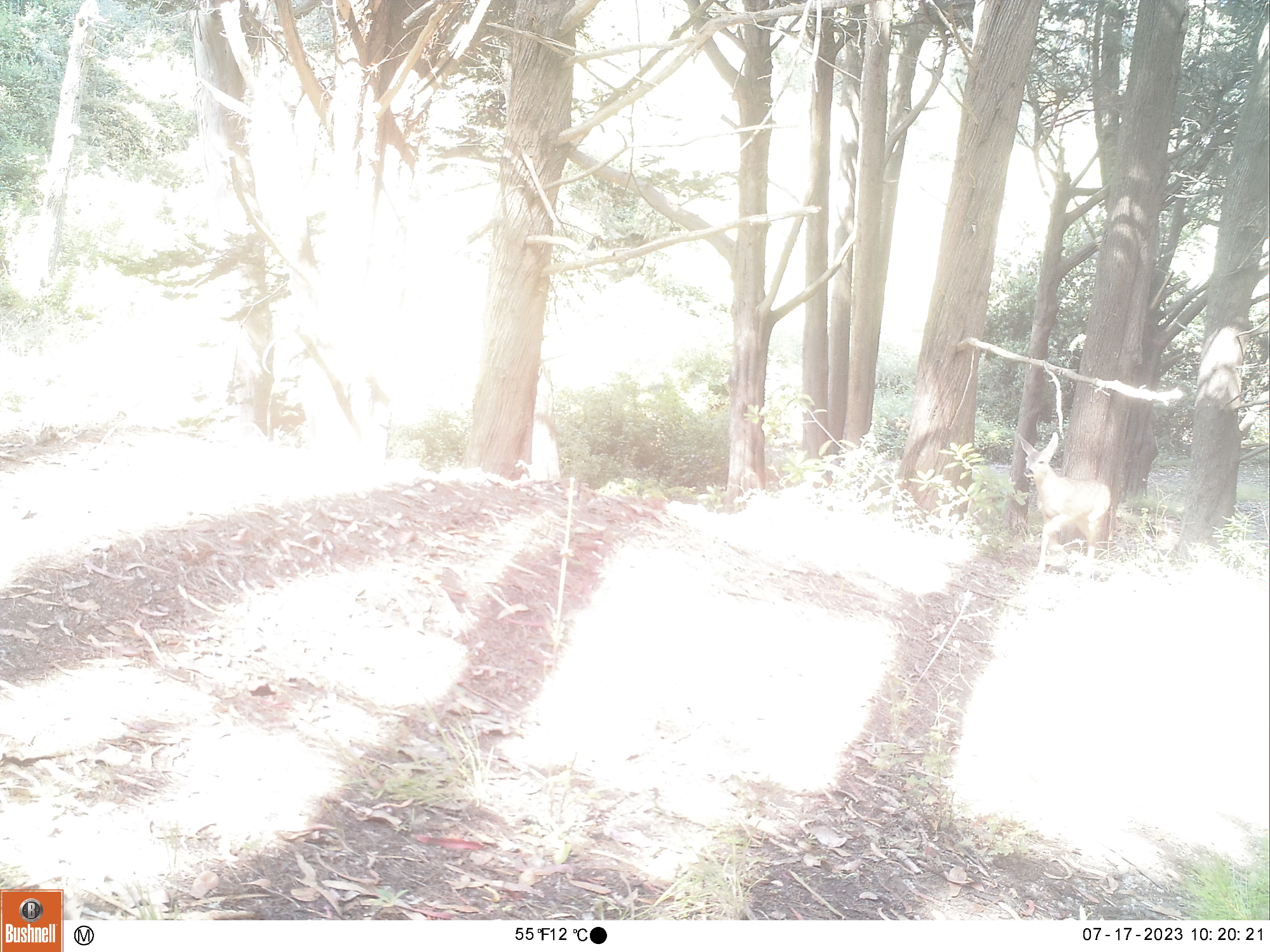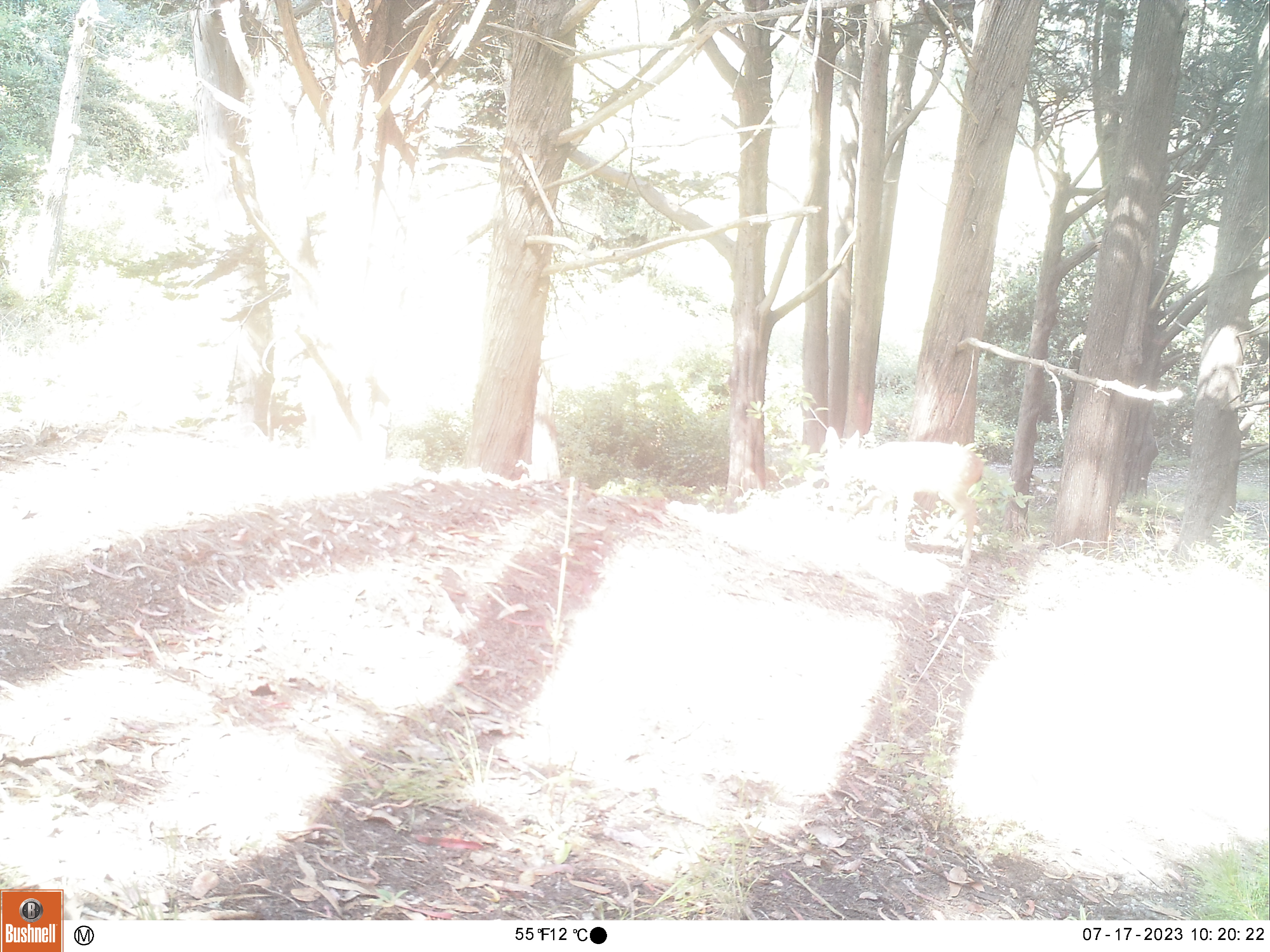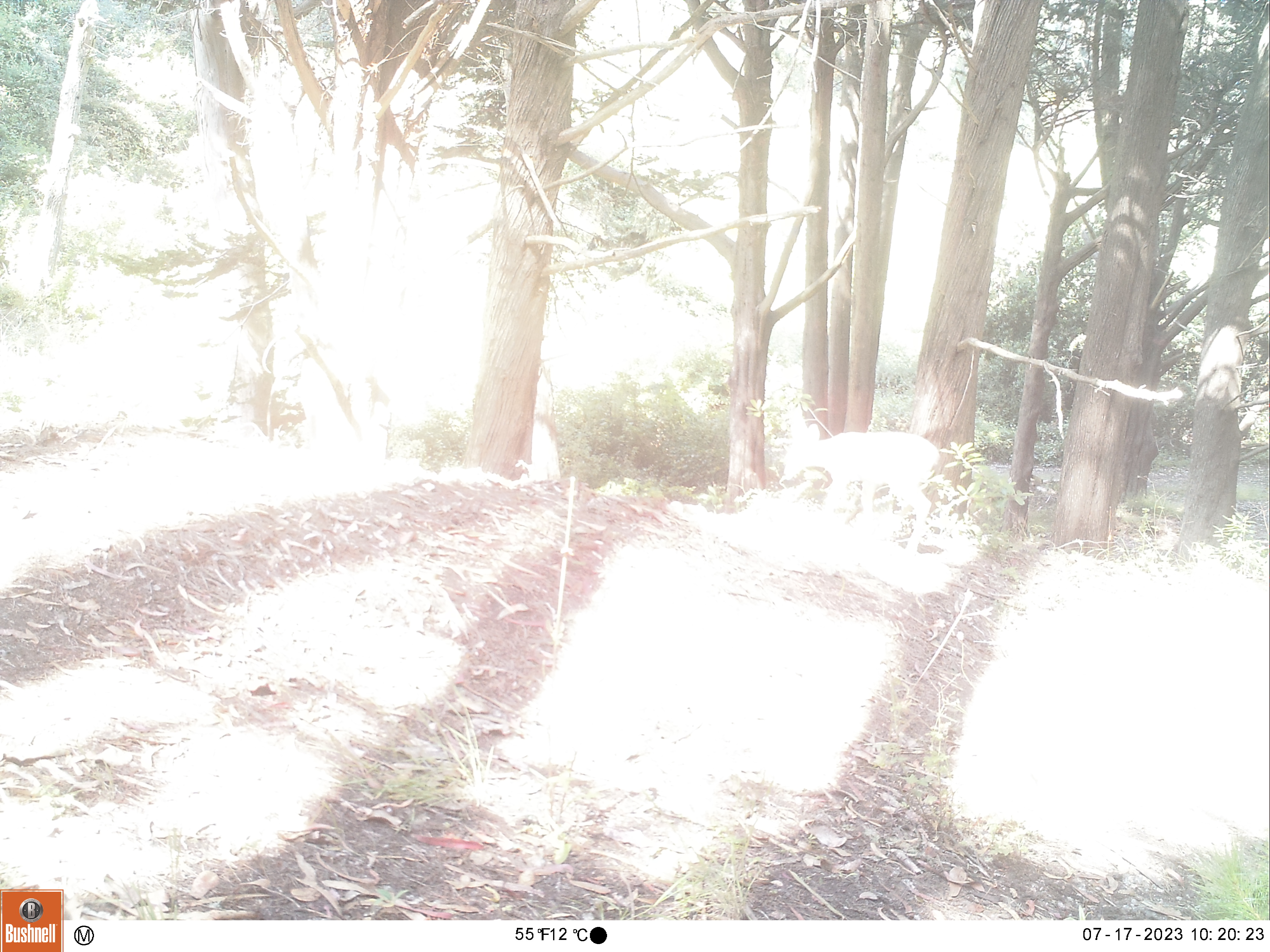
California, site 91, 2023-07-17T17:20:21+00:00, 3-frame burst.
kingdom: Animalia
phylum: Chordata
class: Mammalia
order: Artiodactyla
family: Cervidae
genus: Odocoileus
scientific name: Odocoileus hemionus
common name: mule deer